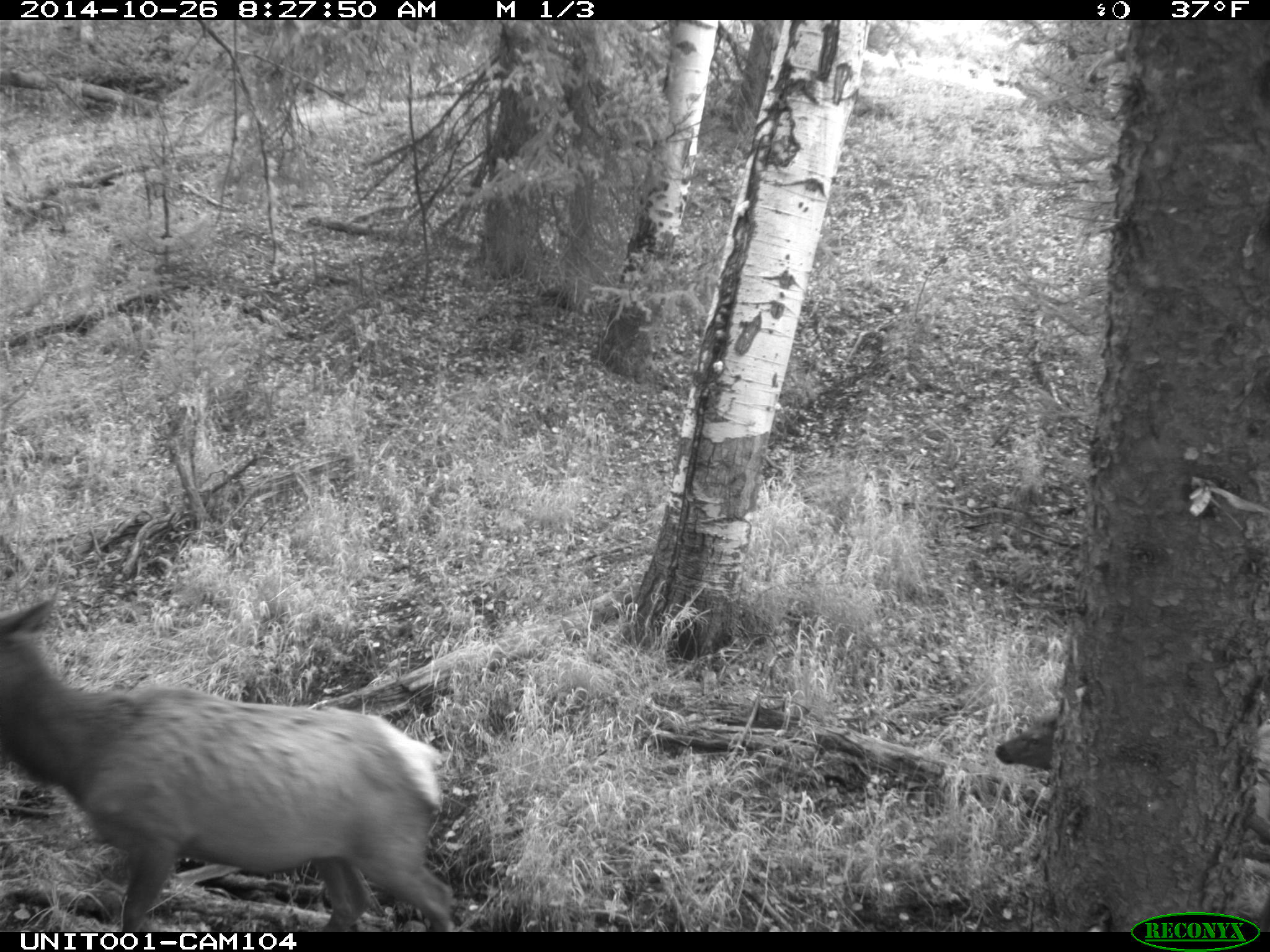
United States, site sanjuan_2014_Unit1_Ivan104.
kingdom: Animalia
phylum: Chordata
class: Mammalia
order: Artiodactyla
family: Cervidae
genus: Cervus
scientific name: Cervus elaphus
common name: red deer